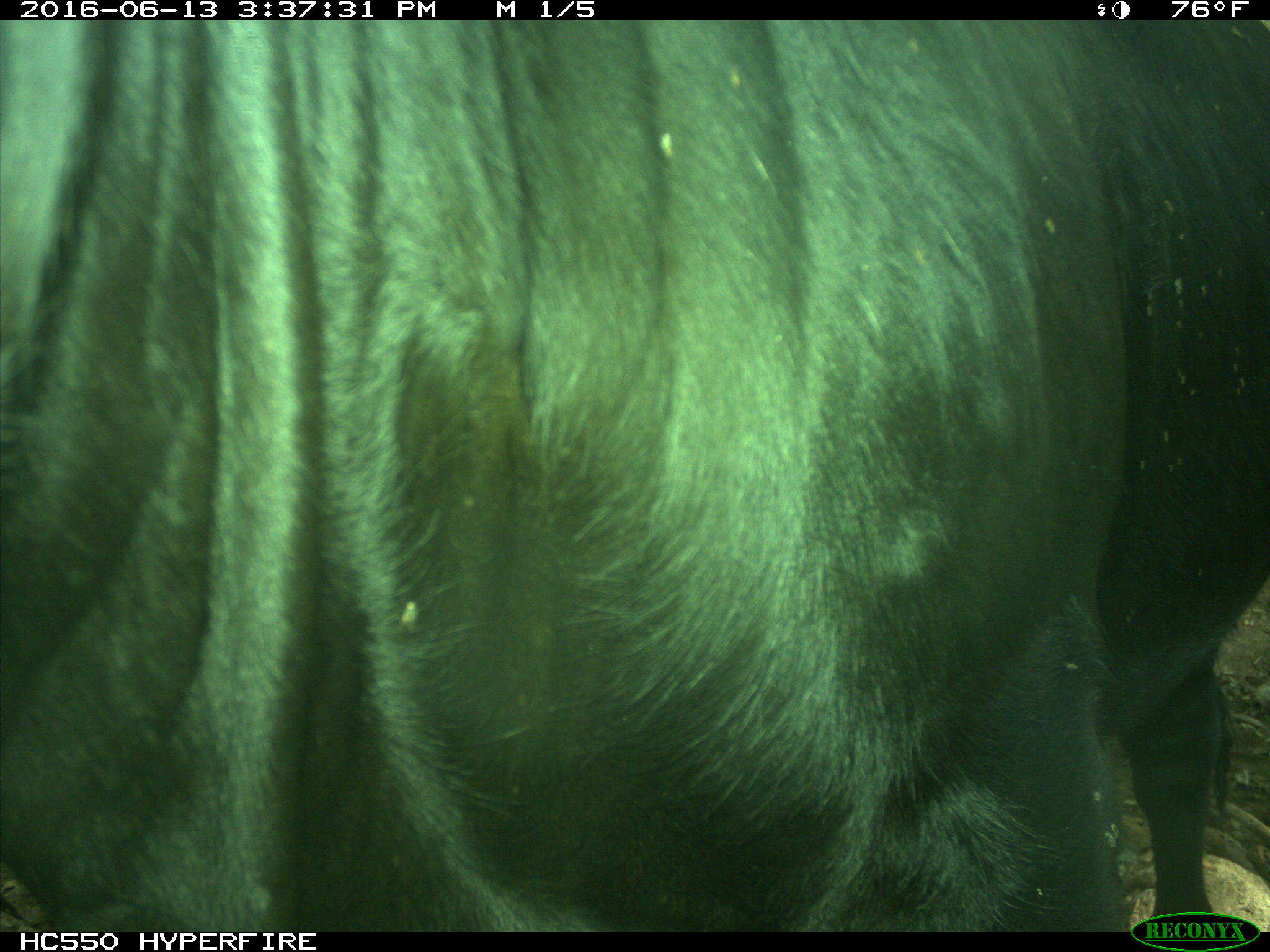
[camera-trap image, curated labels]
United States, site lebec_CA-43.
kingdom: Animalia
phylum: Chordata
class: Mammalia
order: Artiodactyla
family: Bovidae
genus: Bos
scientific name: Bos taurus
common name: domestic cow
Bos taurus (domestic cow).